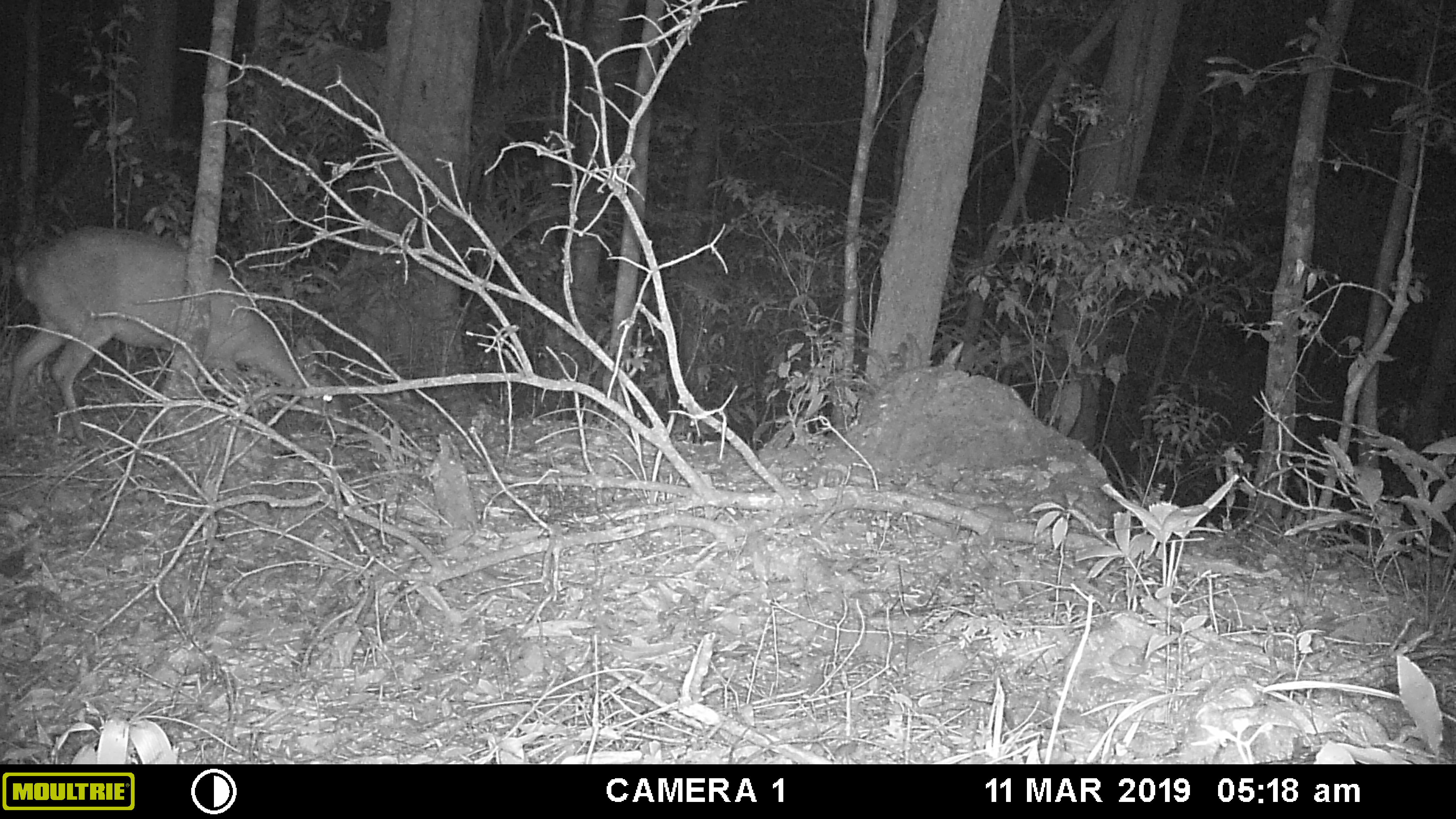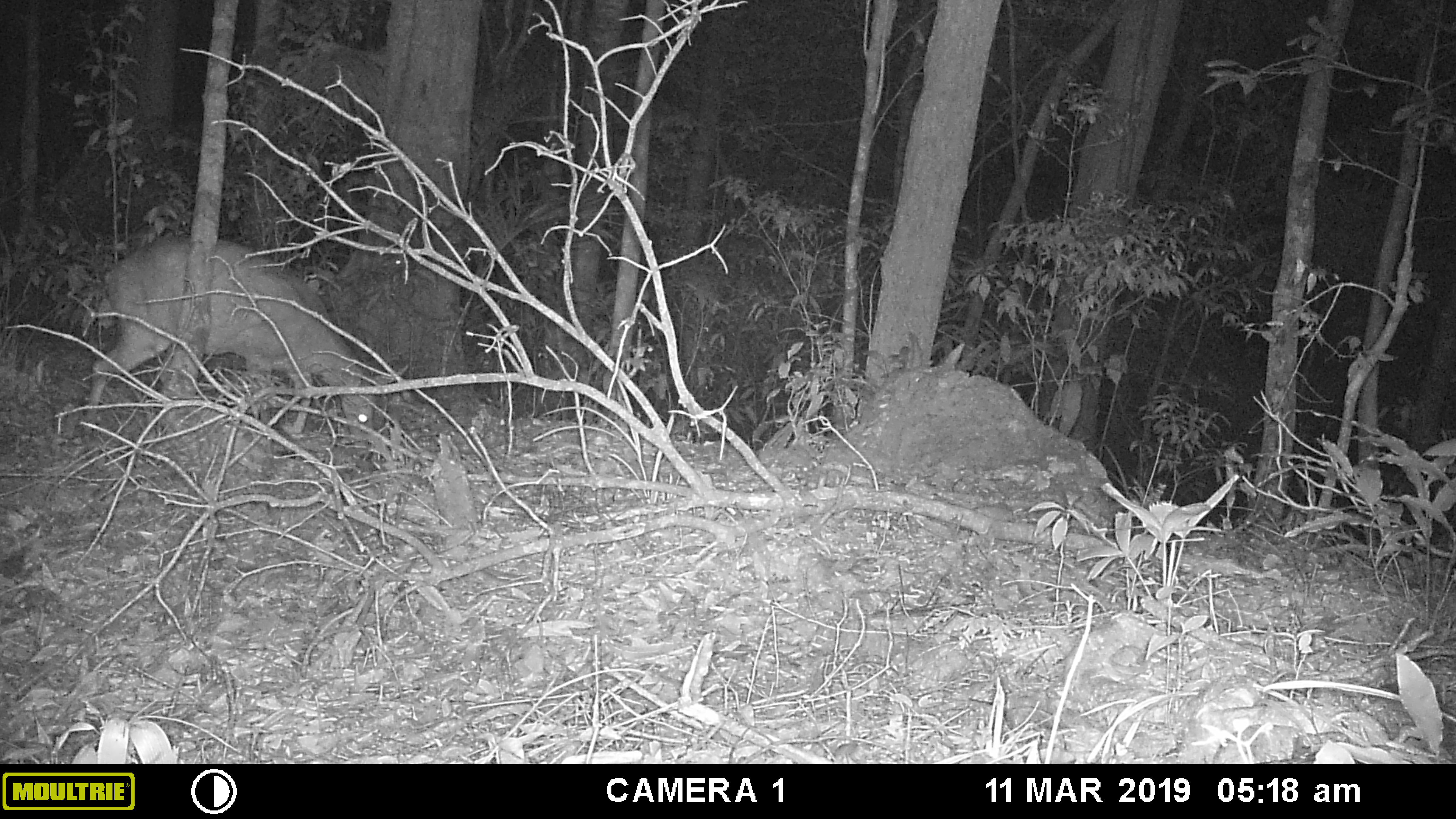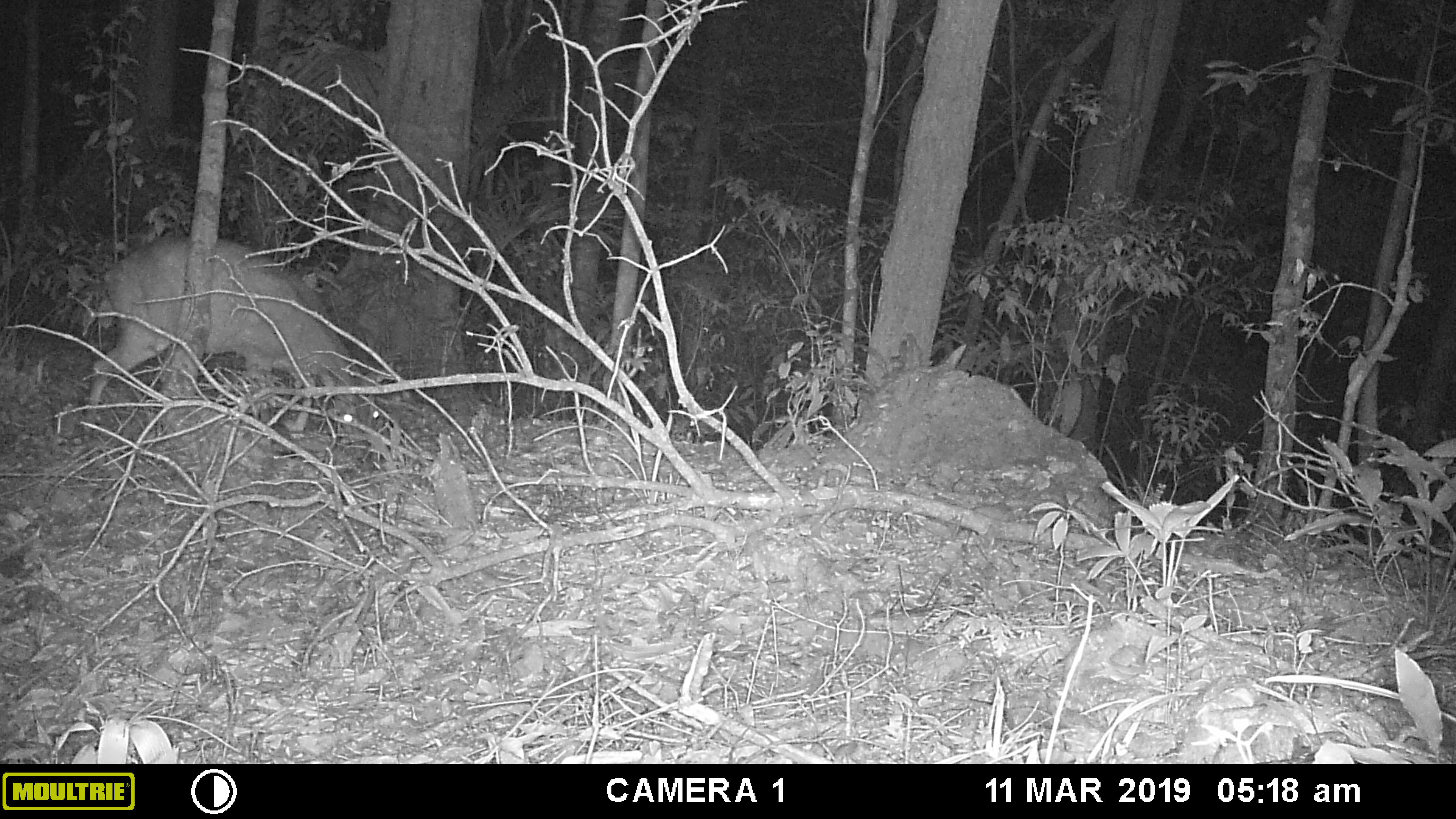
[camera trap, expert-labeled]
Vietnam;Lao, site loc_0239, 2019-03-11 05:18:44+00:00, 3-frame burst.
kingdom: Animalia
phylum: Chordata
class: Mammalia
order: Artiodactyla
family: Cervidae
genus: Muntiacus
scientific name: Muntiacus vuquangensis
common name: large-antlered muntjac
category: large antlered muntjac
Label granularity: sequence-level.